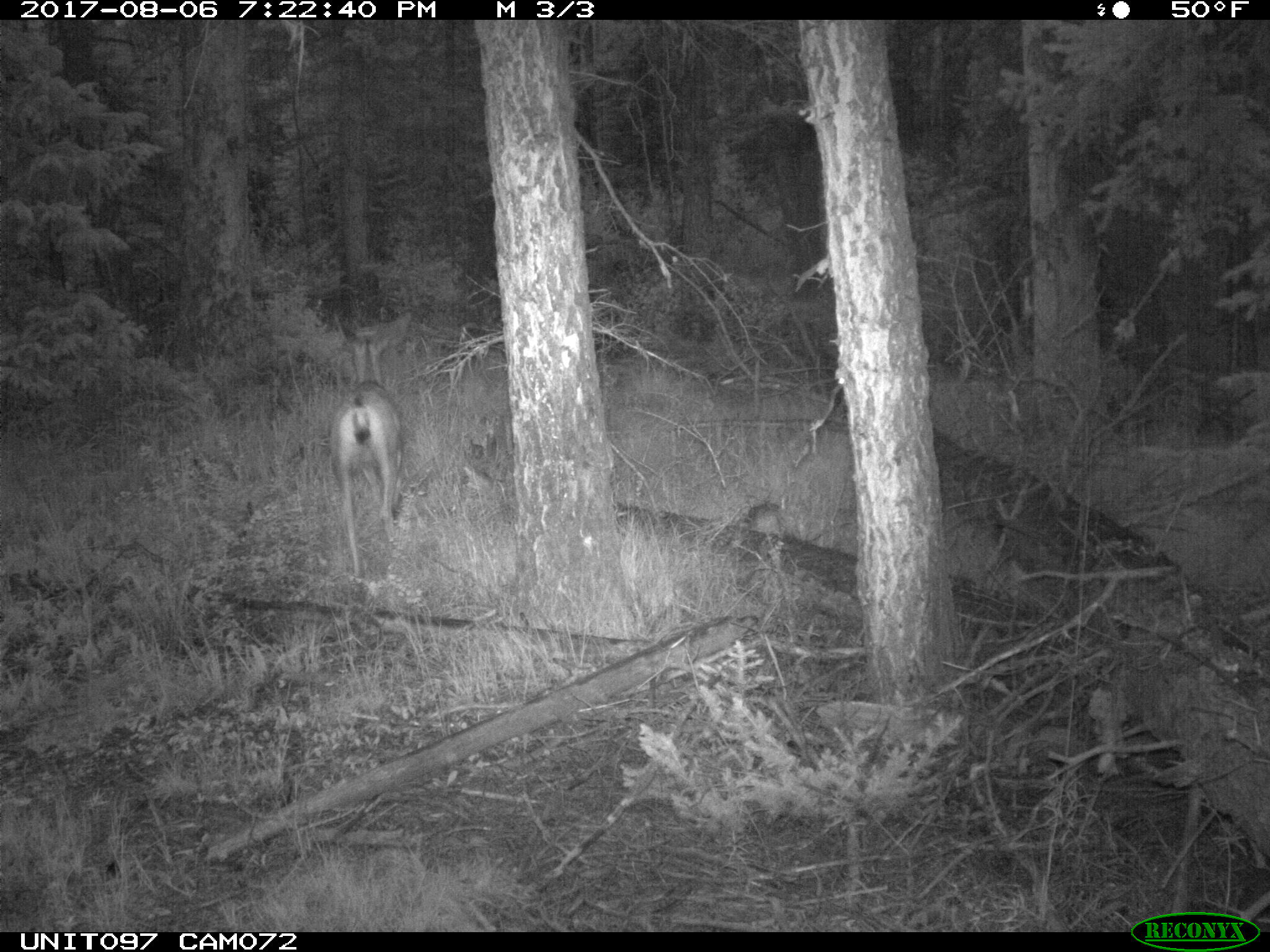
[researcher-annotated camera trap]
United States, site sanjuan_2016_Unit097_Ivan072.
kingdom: Animalia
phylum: Chordata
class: Mammalia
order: Artiodactyla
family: Cervidae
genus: Odocoileus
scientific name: Odocoileus hemionus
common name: mule deer